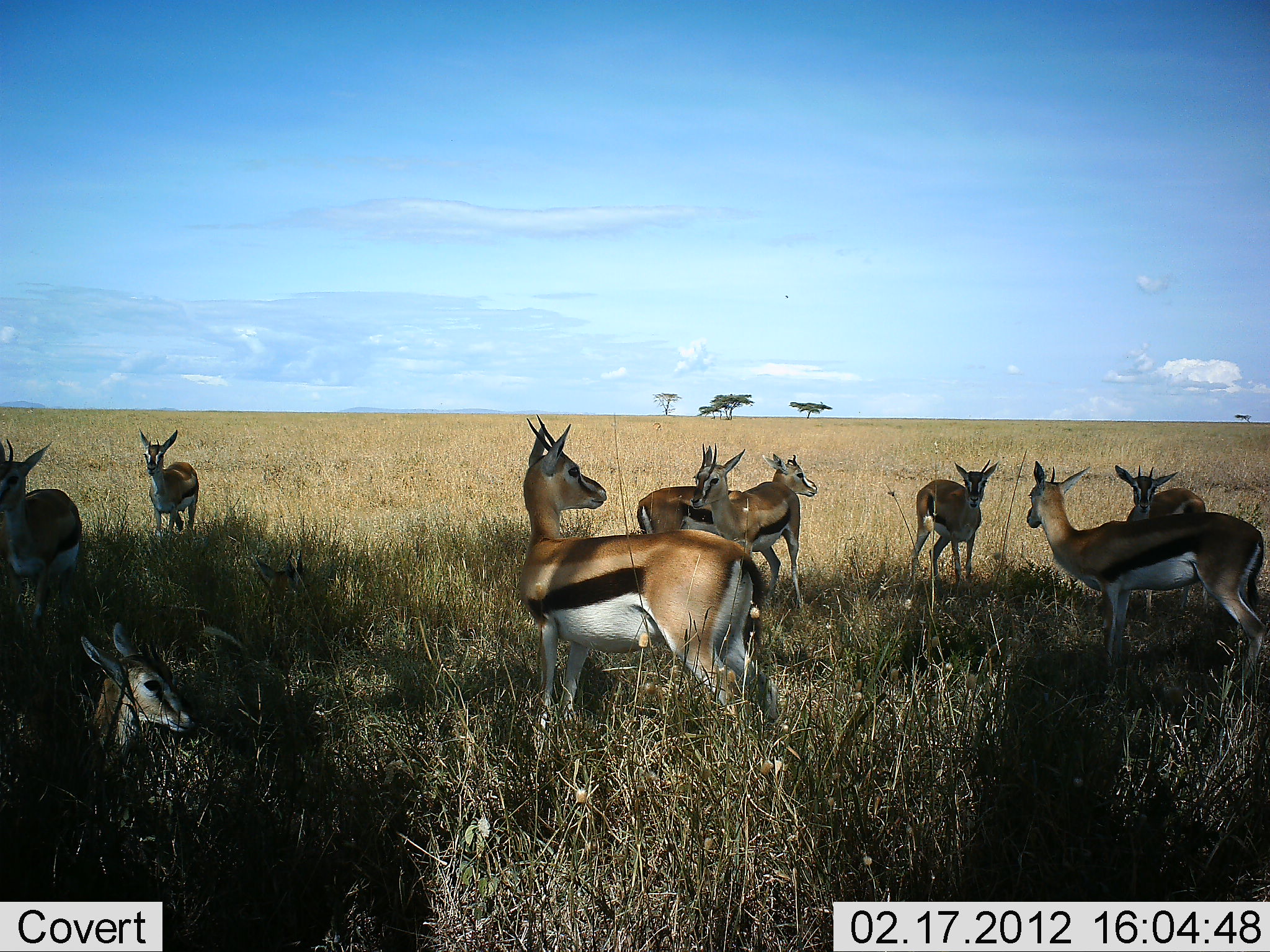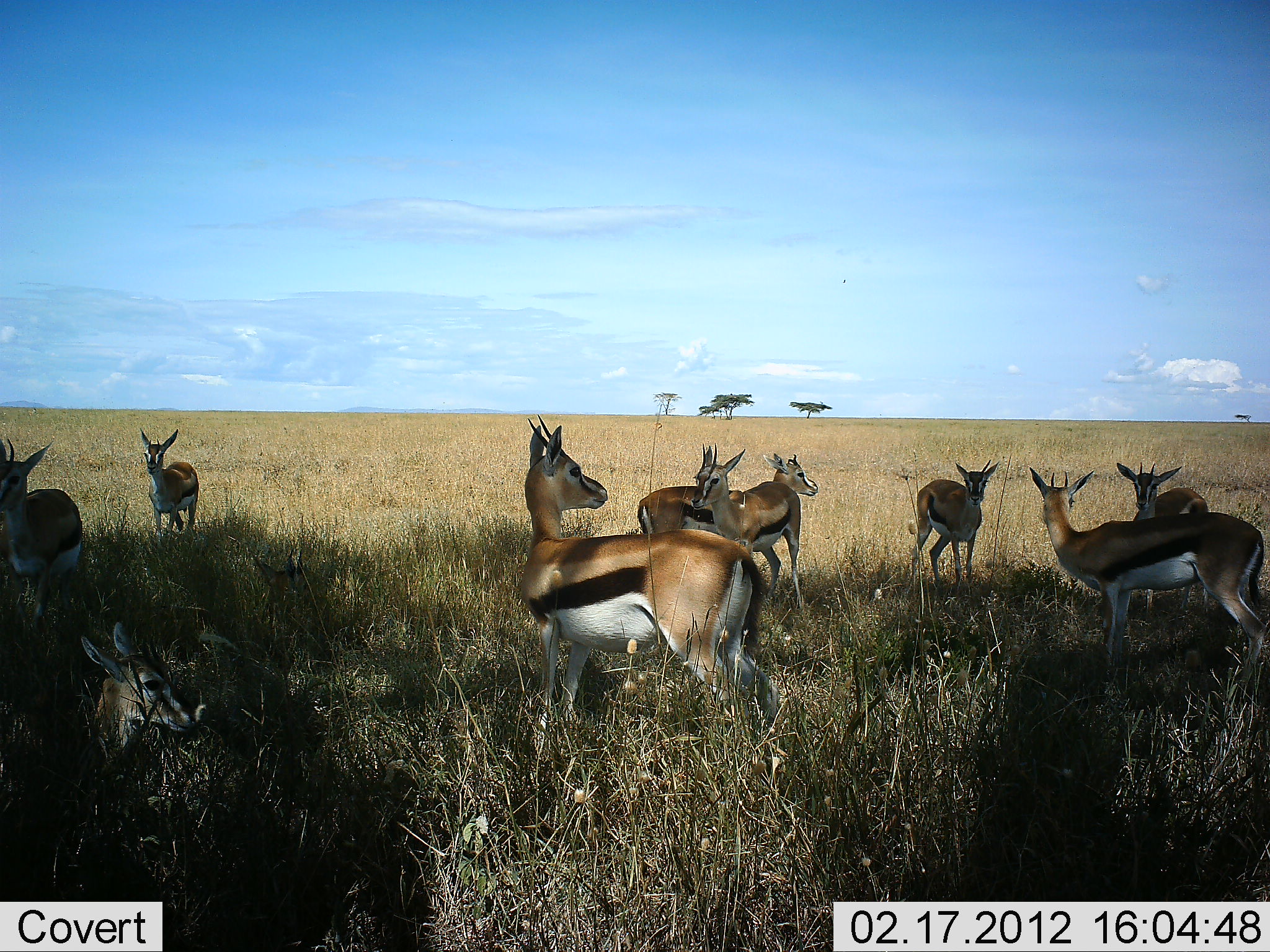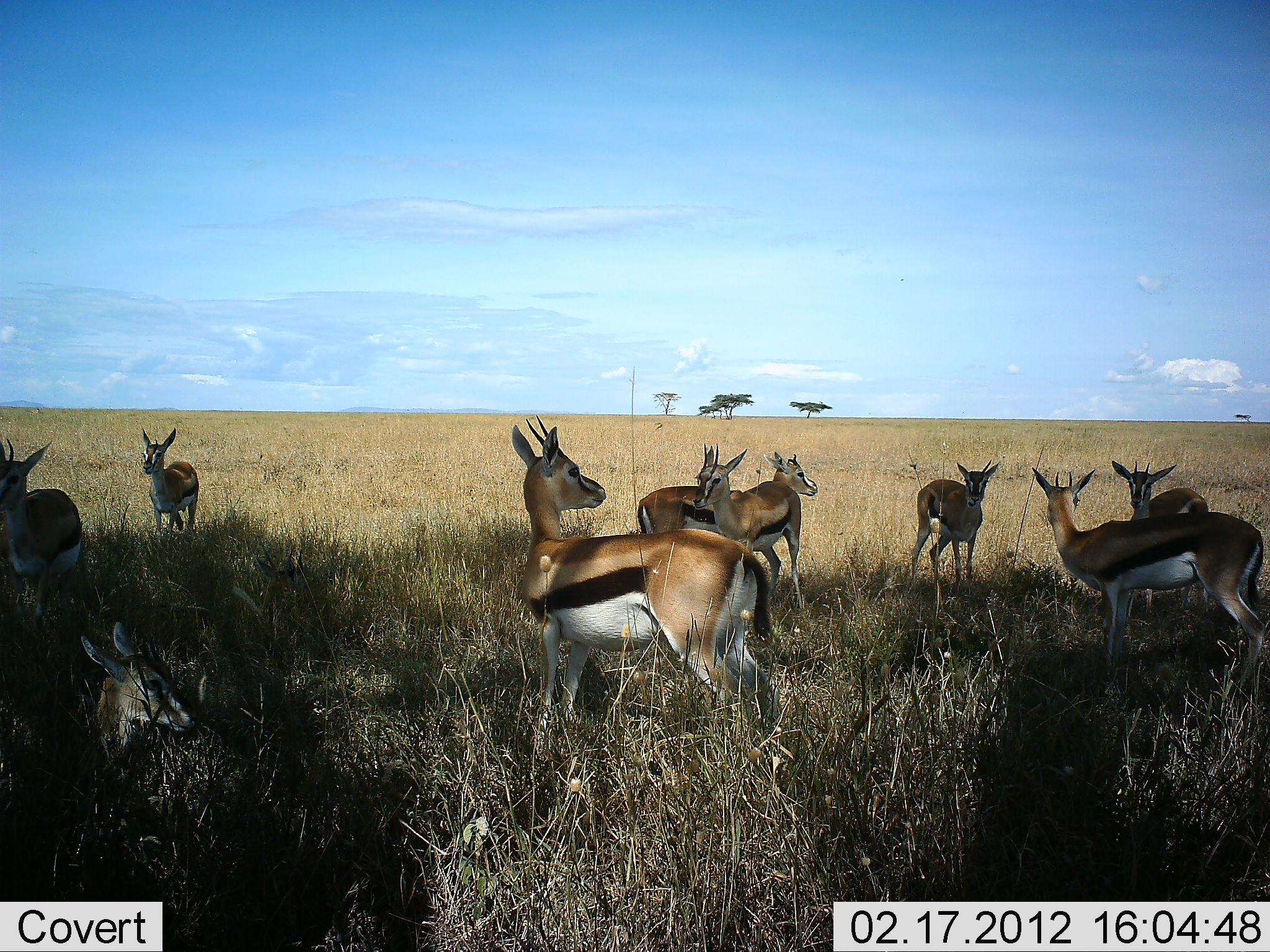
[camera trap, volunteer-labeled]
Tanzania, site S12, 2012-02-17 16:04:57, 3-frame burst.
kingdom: Animalia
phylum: Chordata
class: Mammalia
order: Artiodactyla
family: Bovidae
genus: Eudorcas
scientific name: Eudorcas thomsonii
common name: thomson's gazelle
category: gazellethomsons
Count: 9.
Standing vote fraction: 95%.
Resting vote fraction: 76%.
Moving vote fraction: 0%.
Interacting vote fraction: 0%.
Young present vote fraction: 5%.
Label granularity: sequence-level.